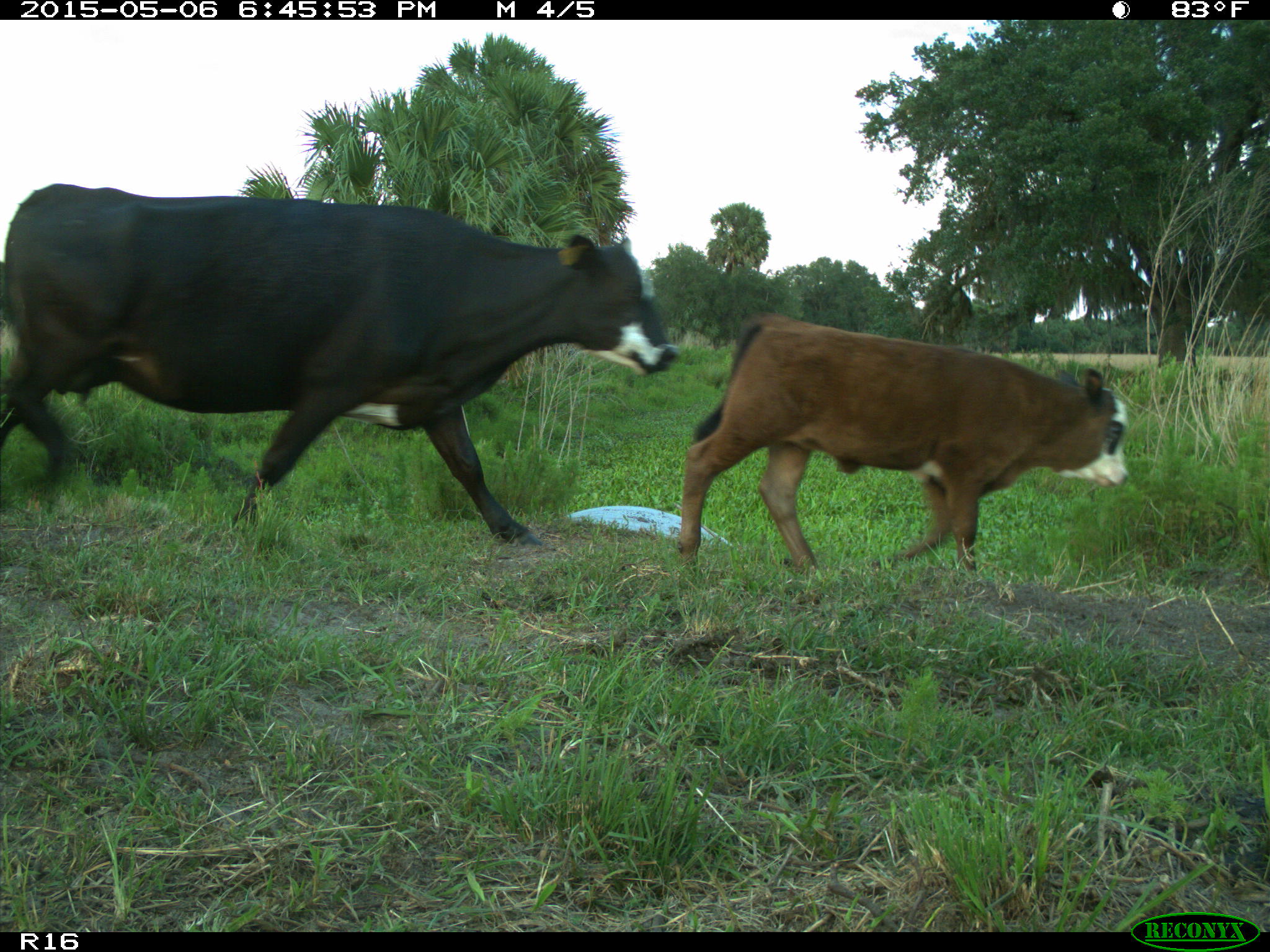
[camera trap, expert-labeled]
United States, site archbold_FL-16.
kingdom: Animalia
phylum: Chordata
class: Mammalia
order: Artiodactyla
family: Bovidae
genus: Bos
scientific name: Bos taurus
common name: domestic cow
Bos taurus (domestic cow).